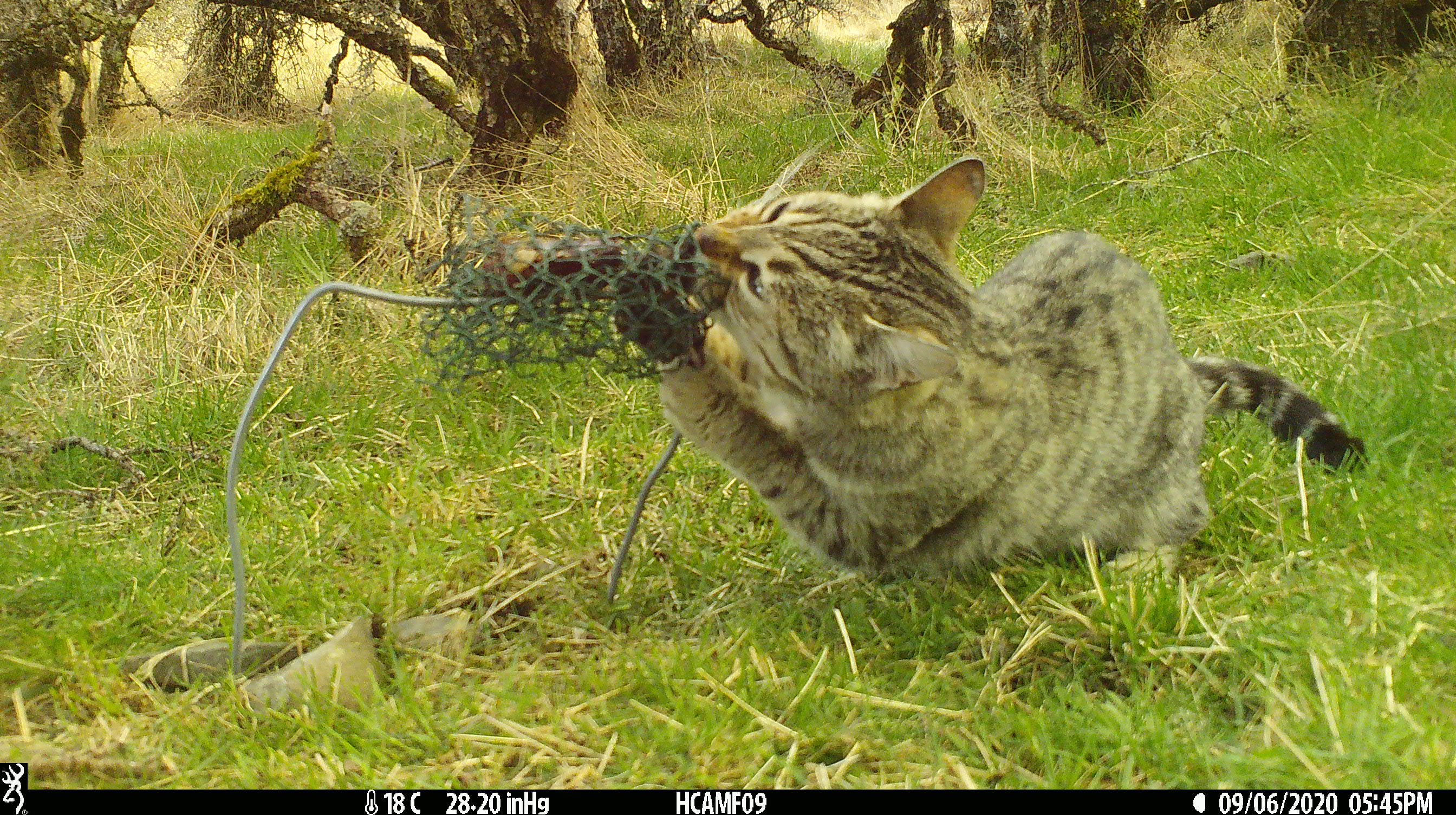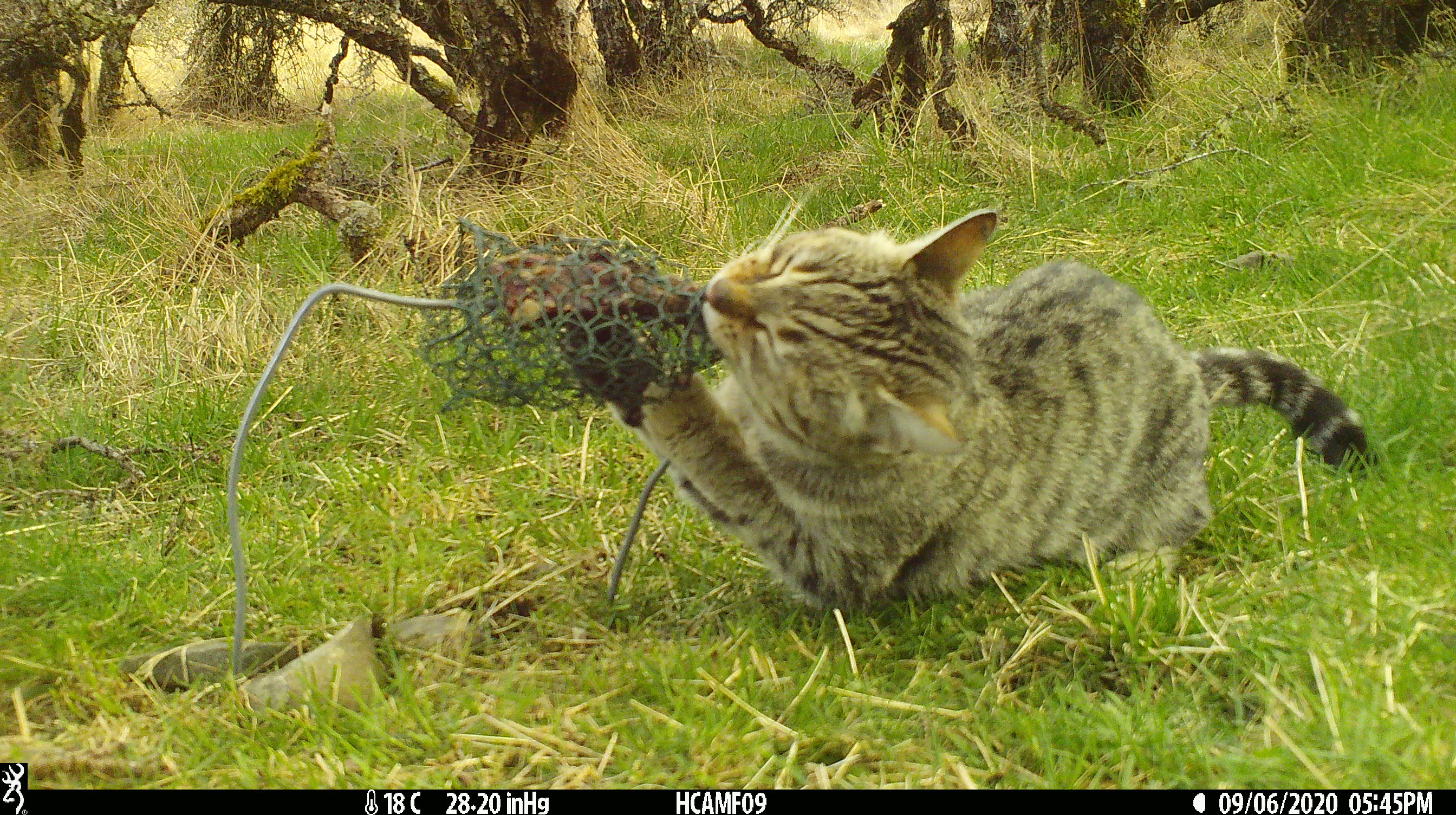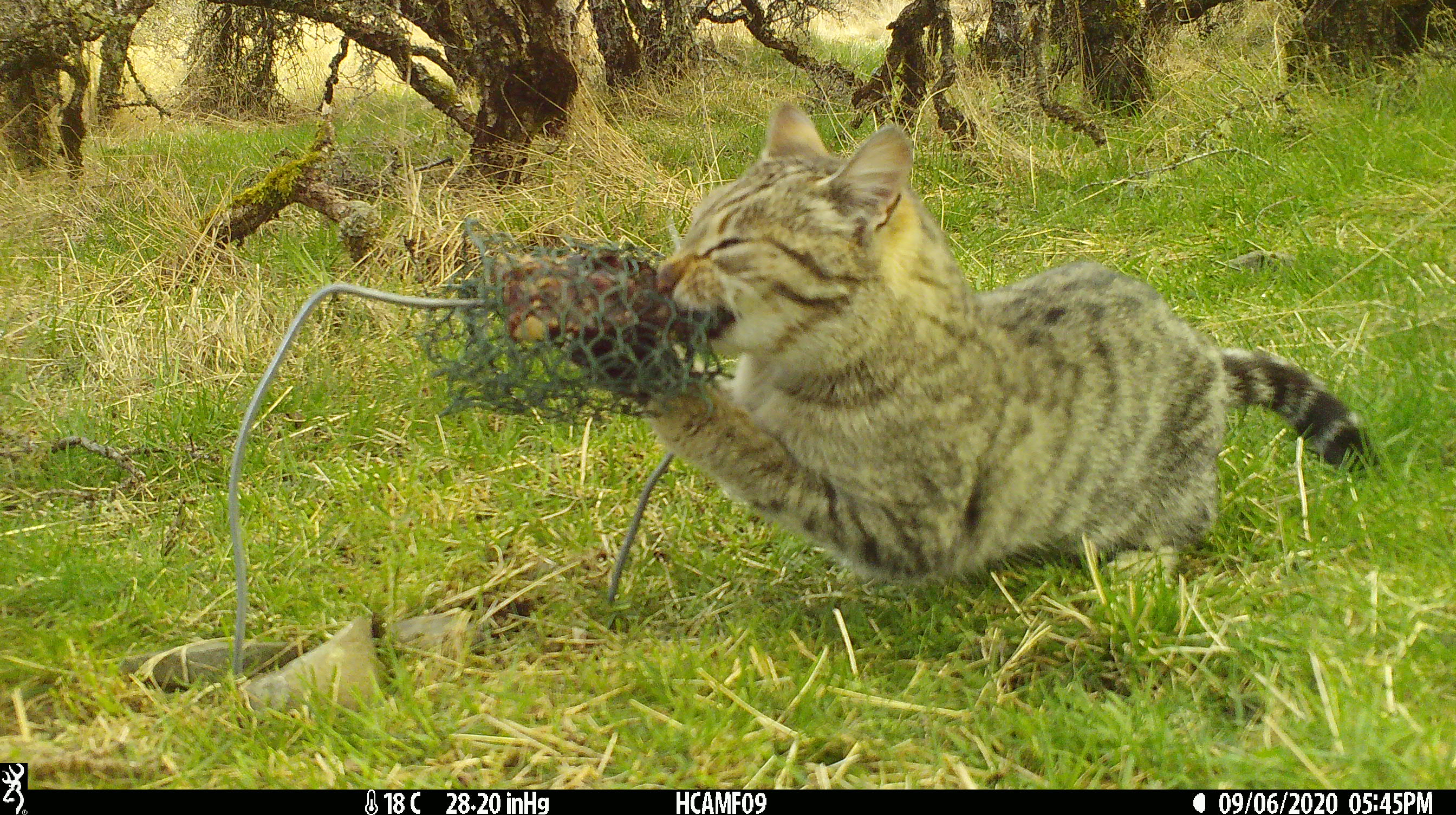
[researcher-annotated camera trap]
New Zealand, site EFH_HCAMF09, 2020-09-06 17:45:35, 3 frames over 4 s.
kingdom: Animalia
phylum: Chordata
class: Mammalia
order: Carnivora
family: Felidae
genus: Felis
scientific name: Felis catus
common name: domestic cat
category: cat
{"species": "cat (domestic cat) (Felis catus)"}